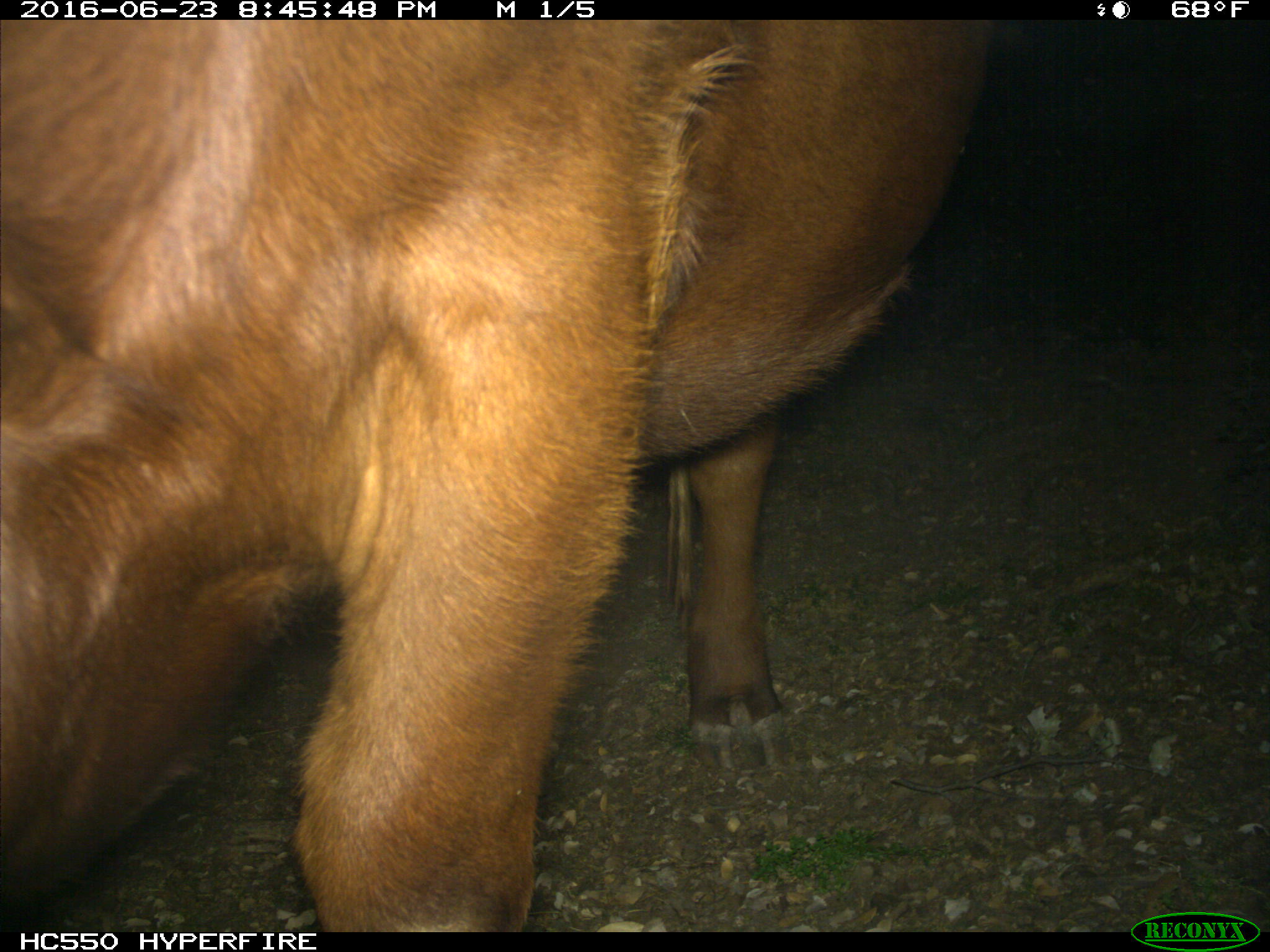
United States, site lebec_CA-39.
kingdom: Animalia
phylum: Chordata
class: Mammalia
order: Artiodactyla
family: Bovidae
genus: Bos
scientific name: Bos taurus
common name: domestic cow